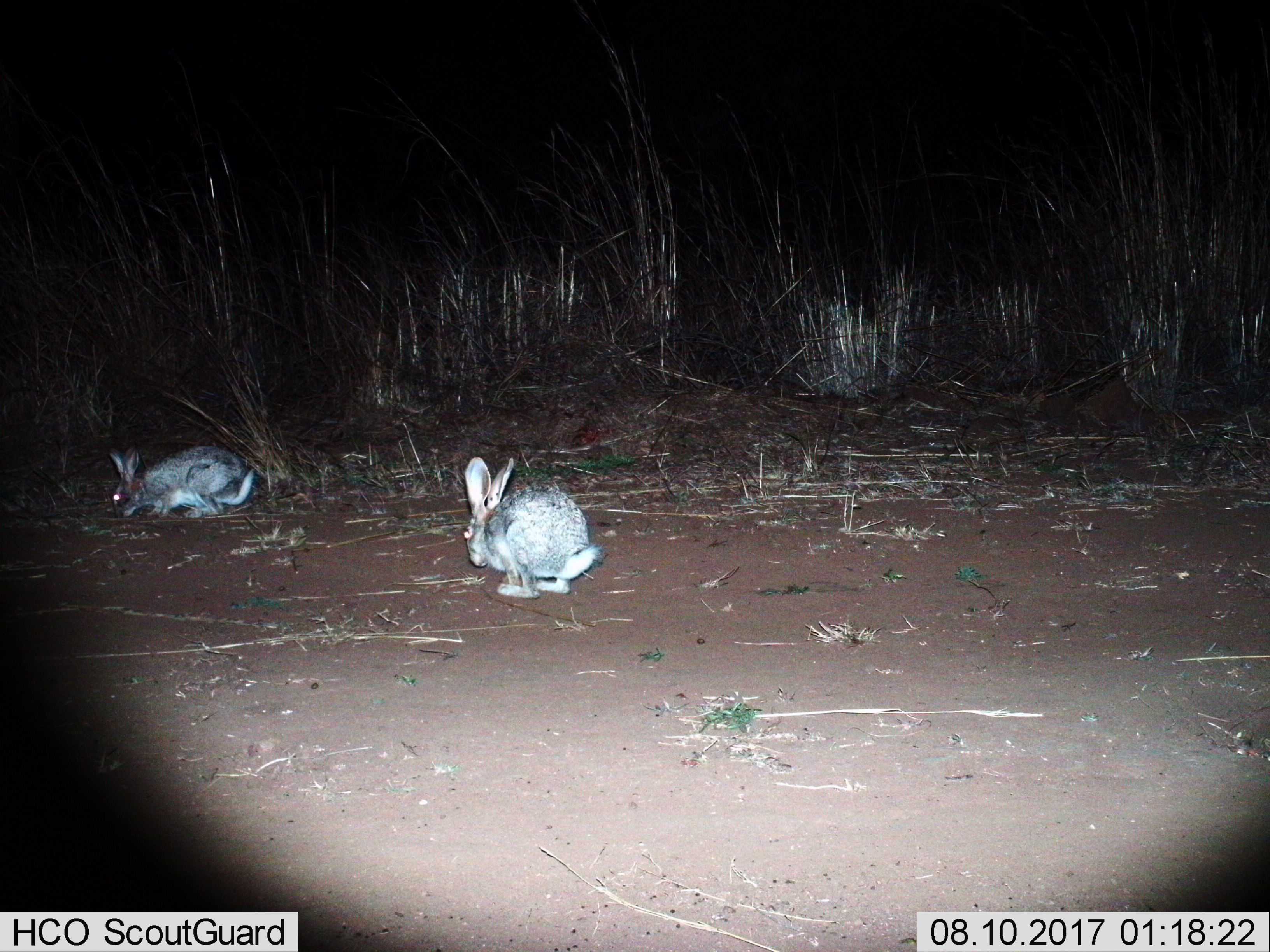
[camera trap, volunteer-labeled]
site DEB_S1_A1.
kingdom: Animalia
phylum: Chordata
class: Mammalia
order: Lagomorpha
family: Leporidae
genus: Lepus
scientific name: Lepus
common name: hare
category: hareunknown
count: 2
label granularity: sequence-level